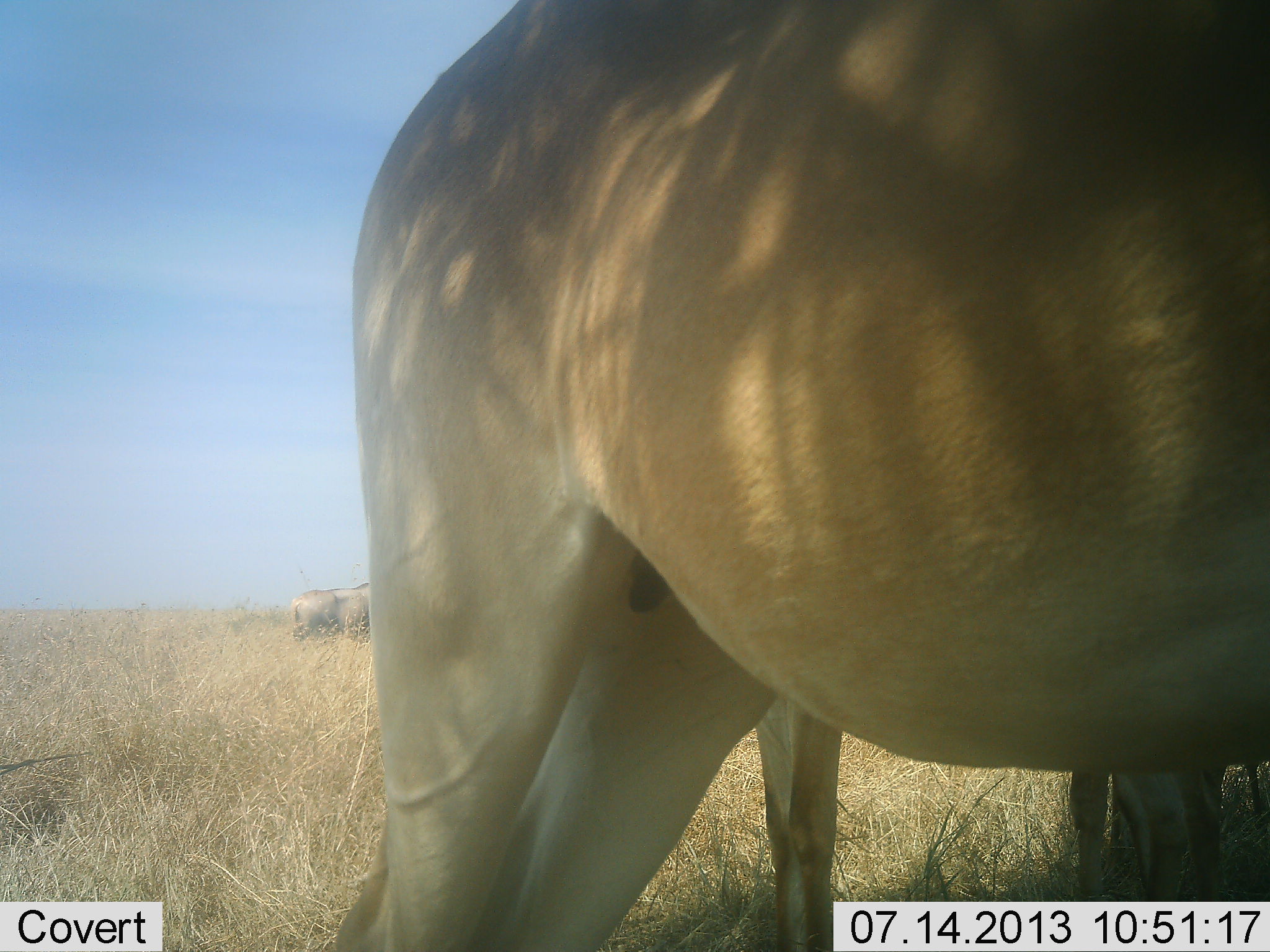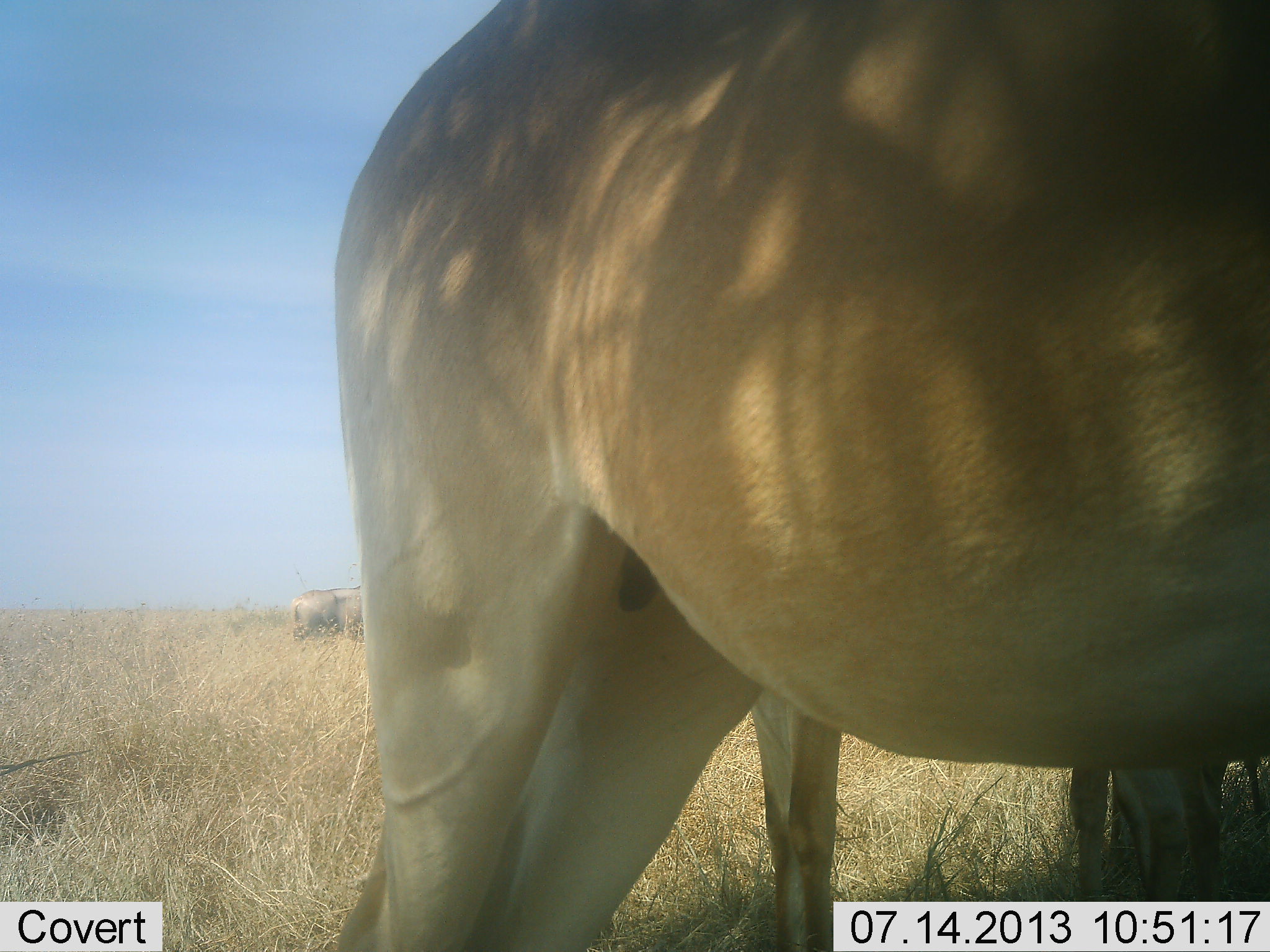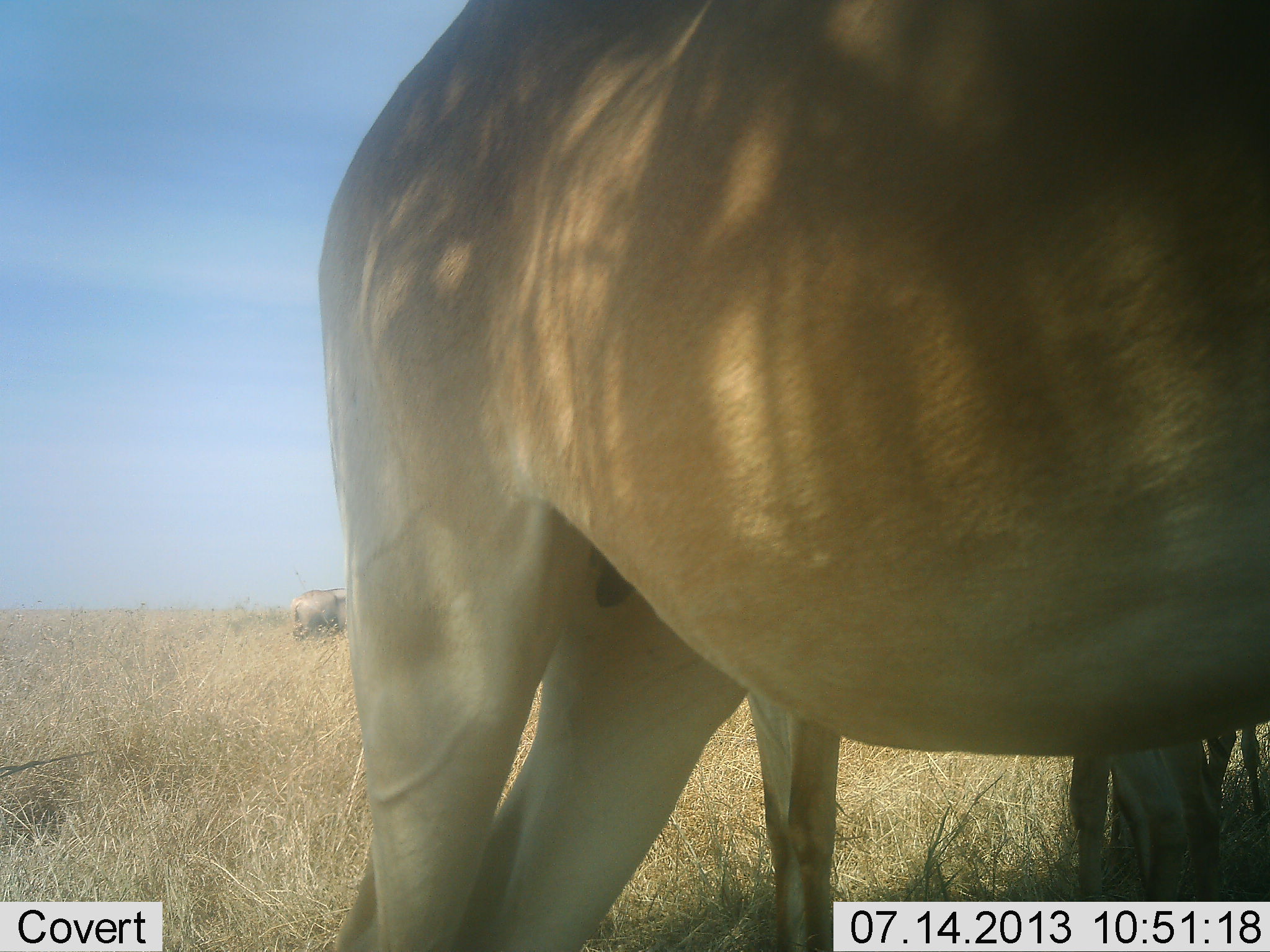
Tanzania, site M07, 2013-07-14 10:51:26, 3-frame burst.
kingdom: Animalia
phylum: Chordata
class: Mammalia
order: Artiodactyla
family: Bovidae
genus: Alcelaphus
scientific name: Alcelaphus buselaphus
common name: hartebeest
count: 3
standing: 100%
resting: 4%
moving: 0%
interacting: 0%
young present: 9%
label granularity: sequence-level